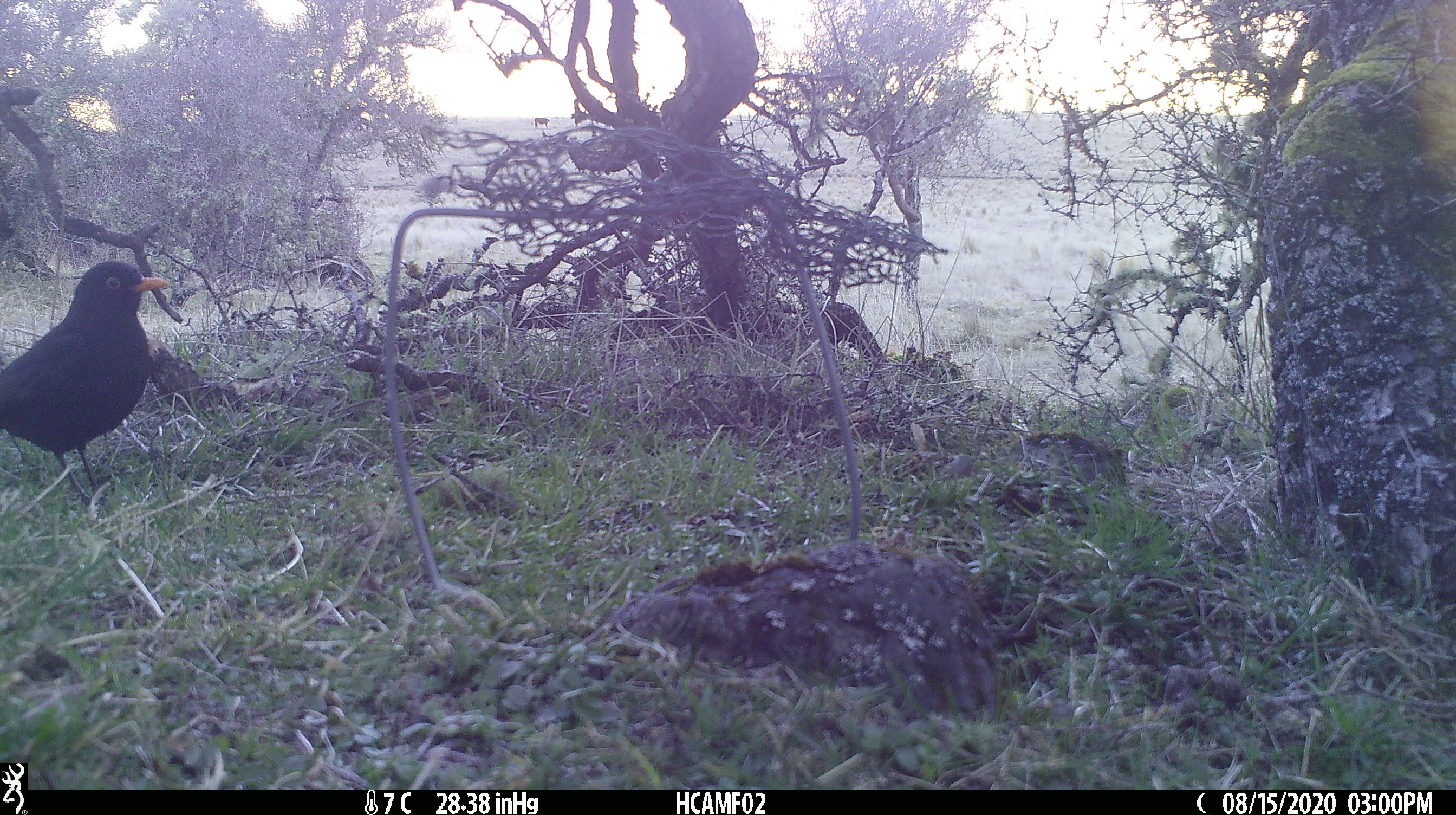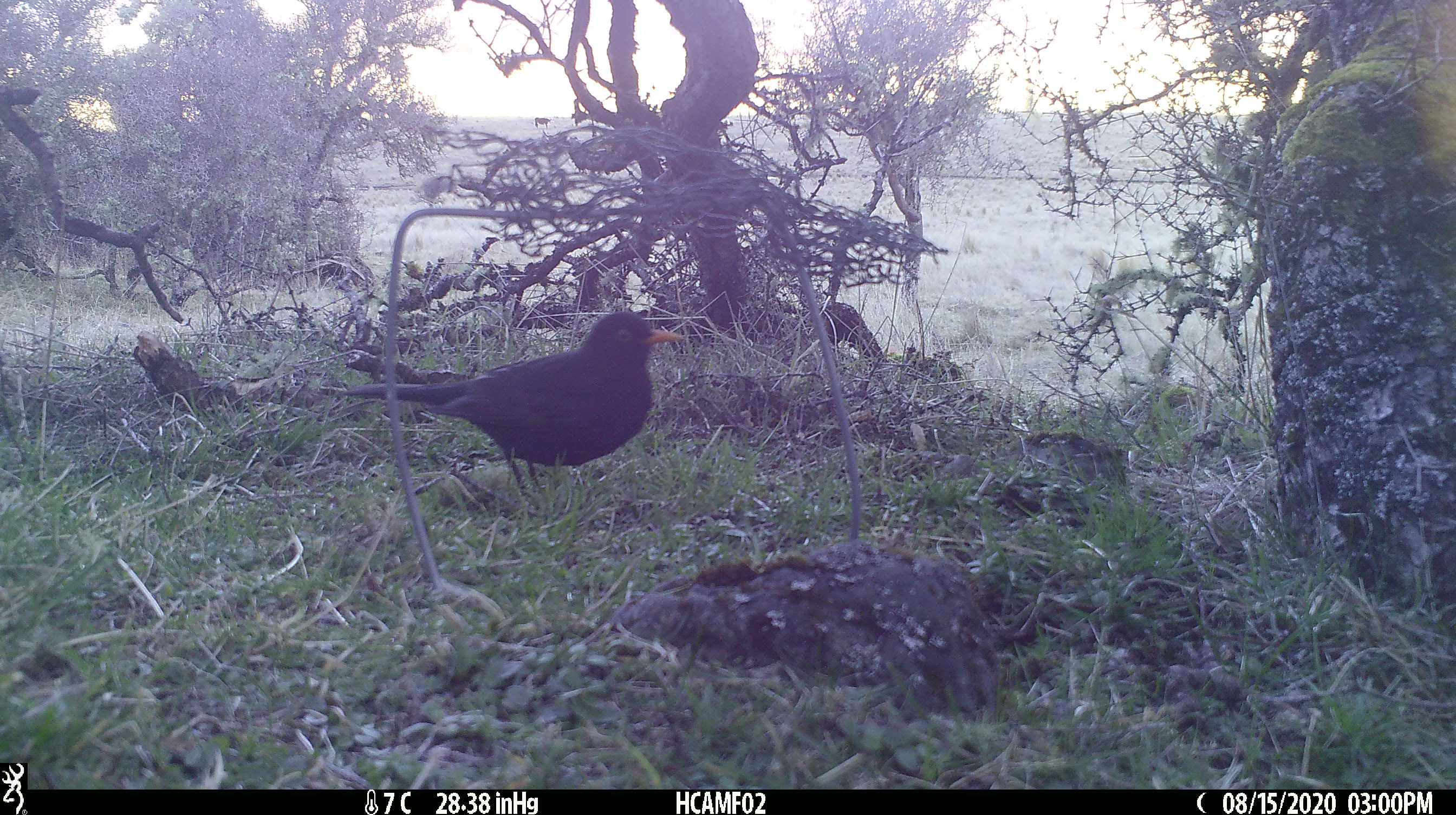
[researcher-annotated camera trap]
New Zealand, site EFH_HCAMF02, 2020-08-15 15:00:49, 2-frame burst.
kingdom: Animalia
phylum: Chordata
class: Aves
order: Passeriformes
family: Turdidae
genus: Turdus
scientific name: Turdus merula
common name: eurasian blackbird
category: blackbird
Blackbird (eurasian blackbird) (Turdus merula).